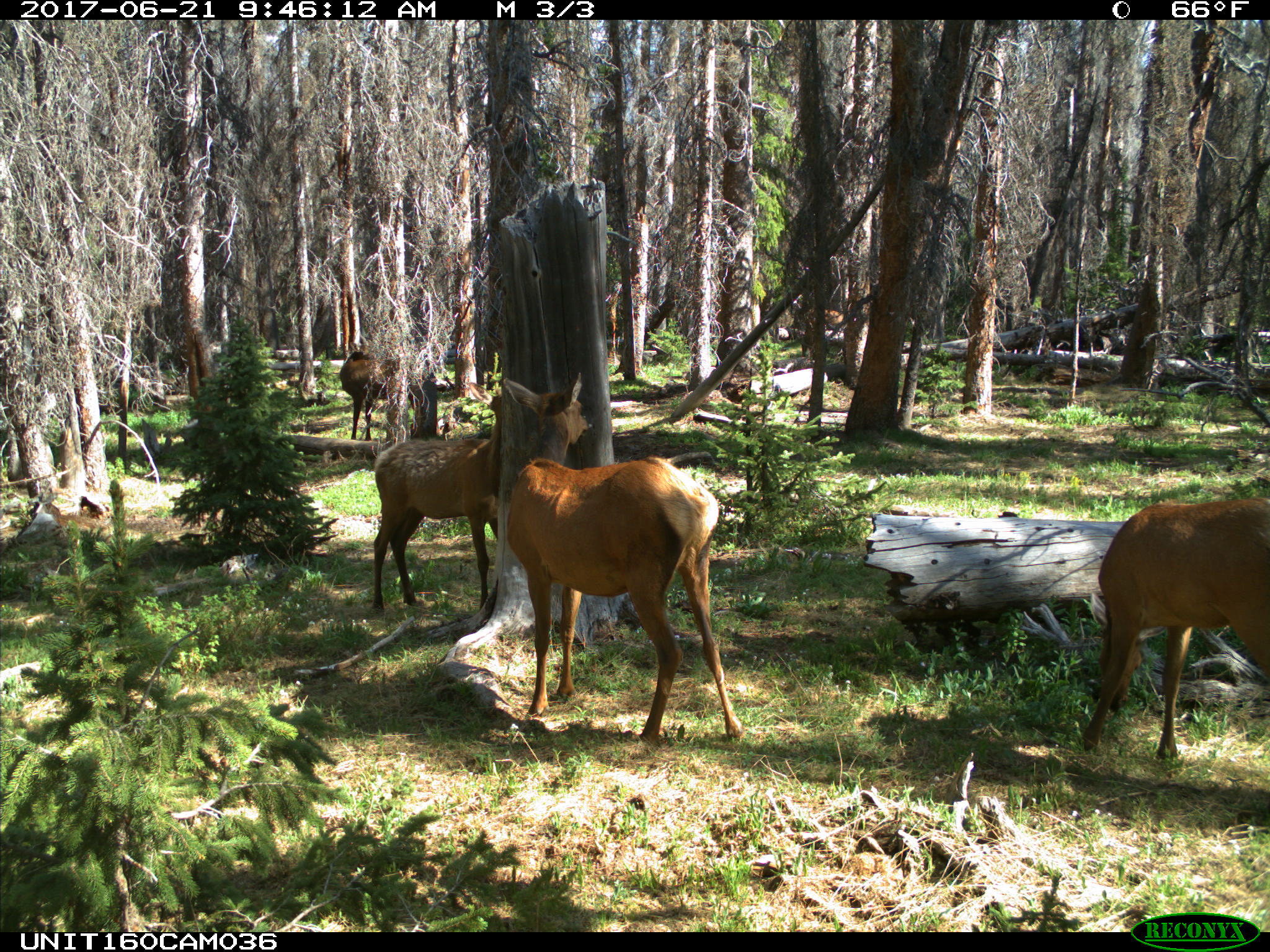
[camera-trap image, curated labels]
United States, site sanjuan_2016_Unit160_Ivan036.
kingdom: Animalia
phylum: Chordata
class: Mammalia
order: Artiodactyla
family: Cervidae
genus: Cervus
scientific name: Cervus elaphus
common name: red deer